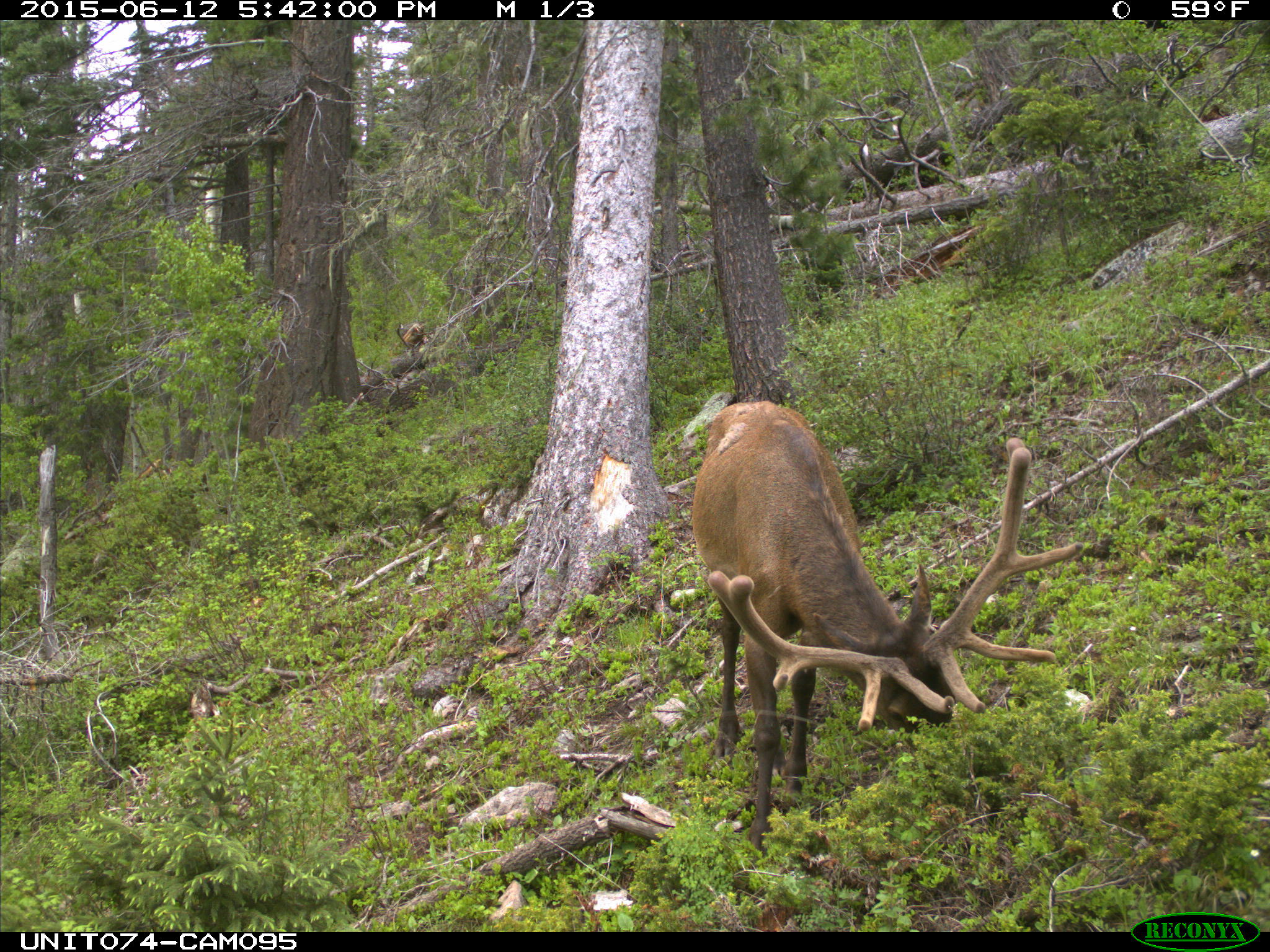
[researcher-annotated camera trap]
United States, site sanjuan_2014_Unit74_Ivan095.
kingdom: Animalia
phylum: Chordata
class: Mammalia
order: Artiodactyla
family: Cervidae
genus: Cervus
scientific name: Cervus elaphus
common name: red deer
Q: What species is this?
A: Cervus elaphus (red deer).